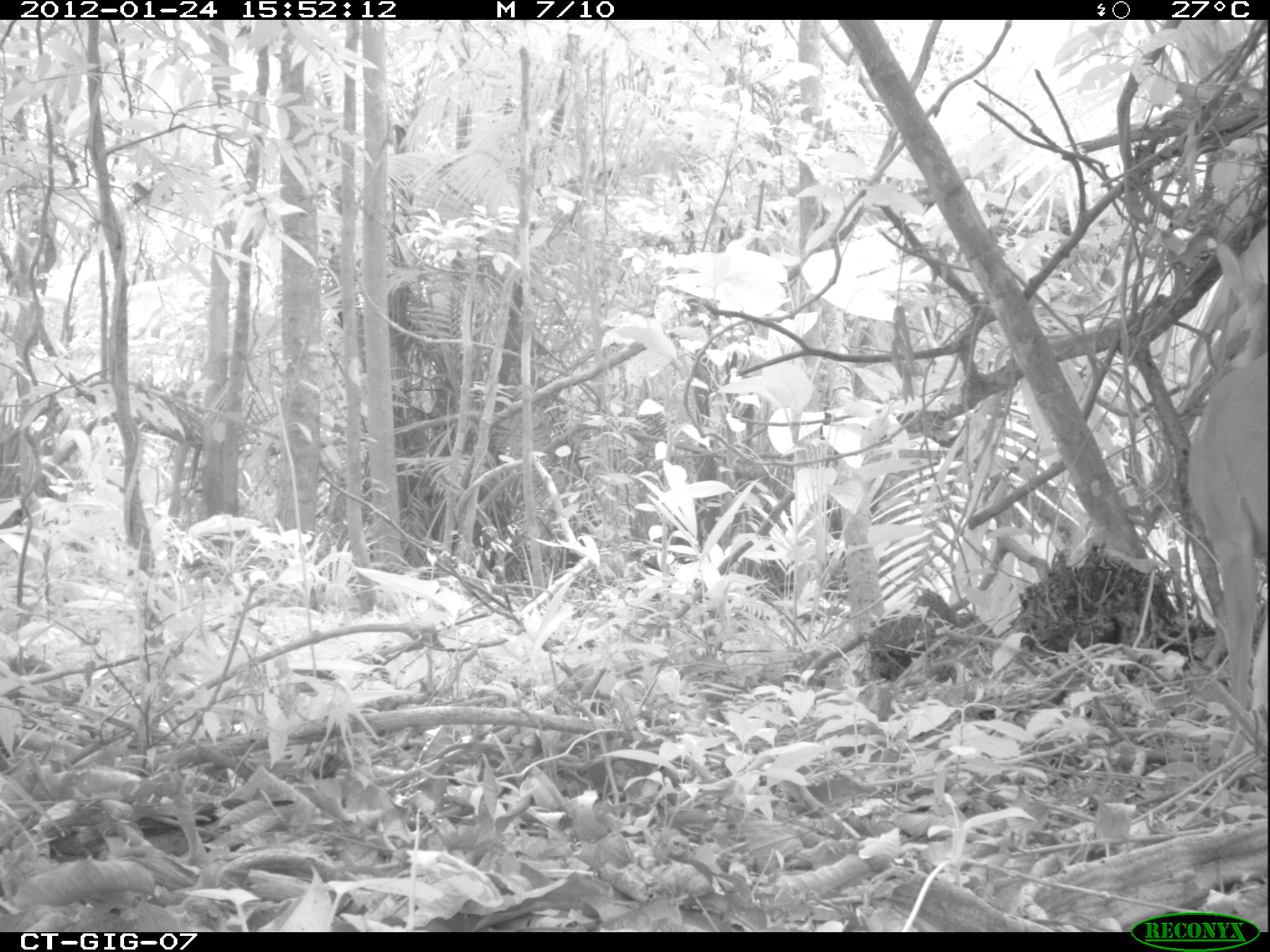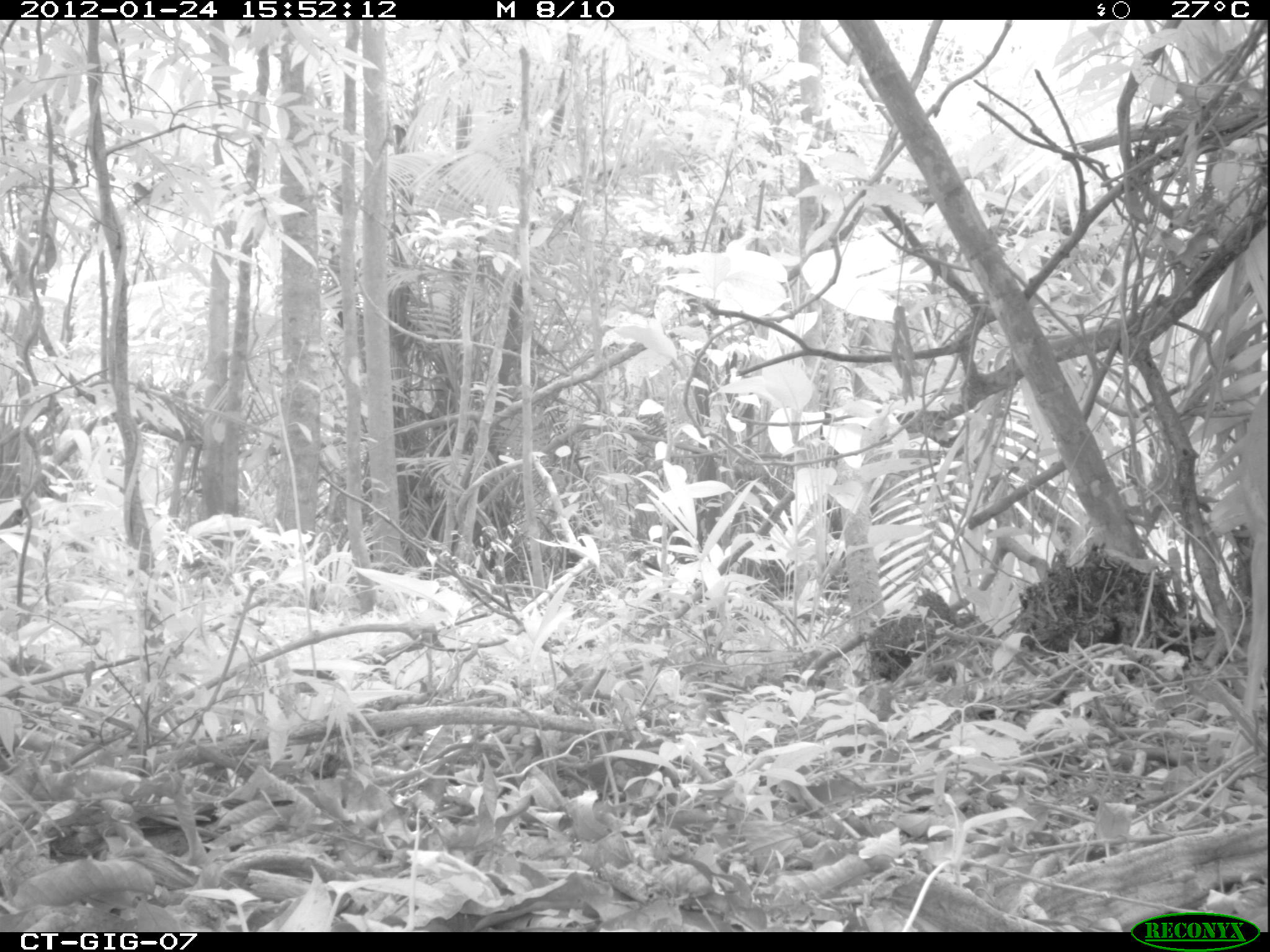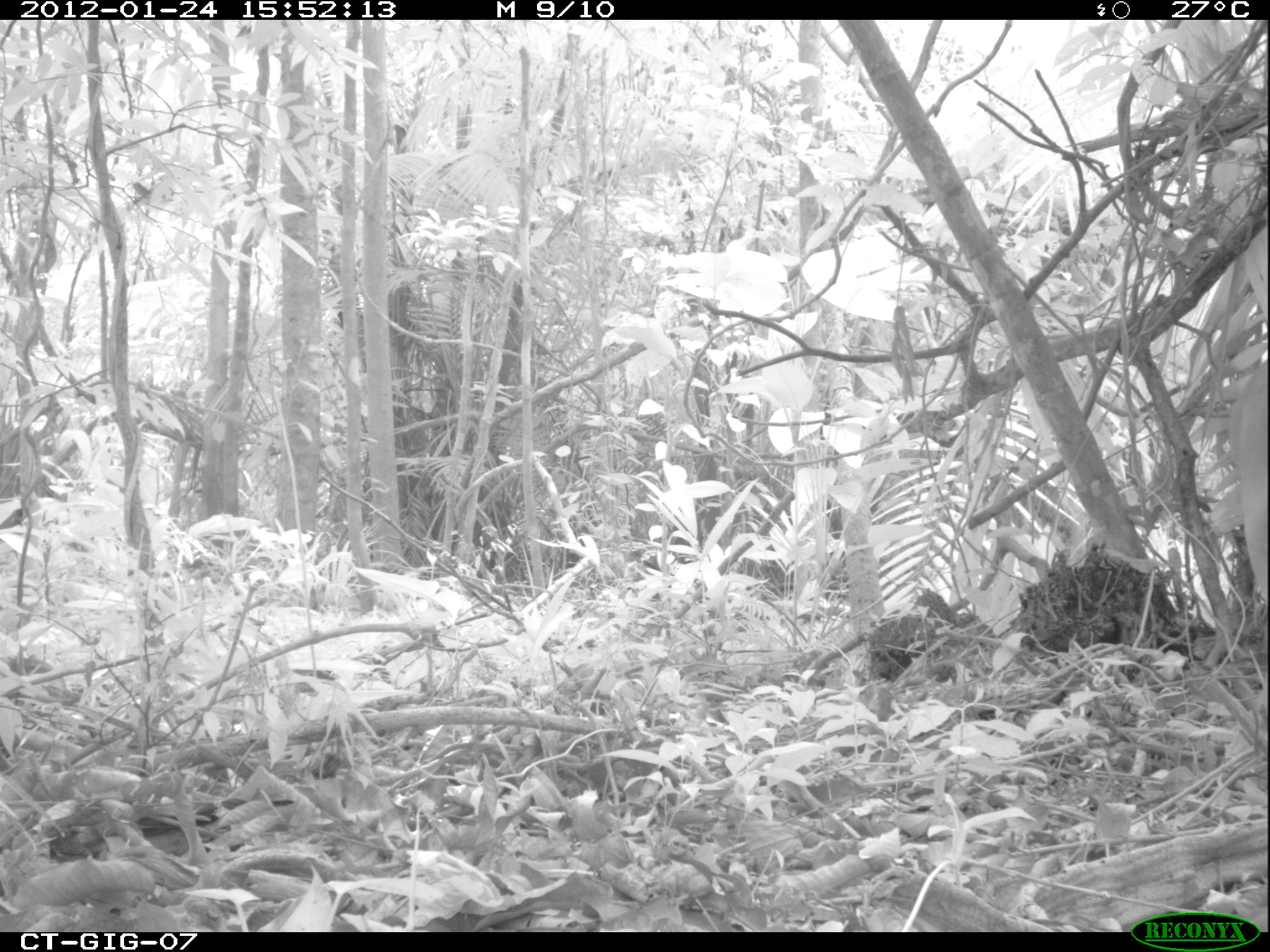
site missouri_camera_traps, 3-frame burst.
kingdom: Animalia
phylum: Chordata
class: Mammalia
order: Artiodactyla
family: Cervidae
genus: Odocoileus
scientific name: Odocoileus virginianus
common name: white-tailed deer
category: white tailed deer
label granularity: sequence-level